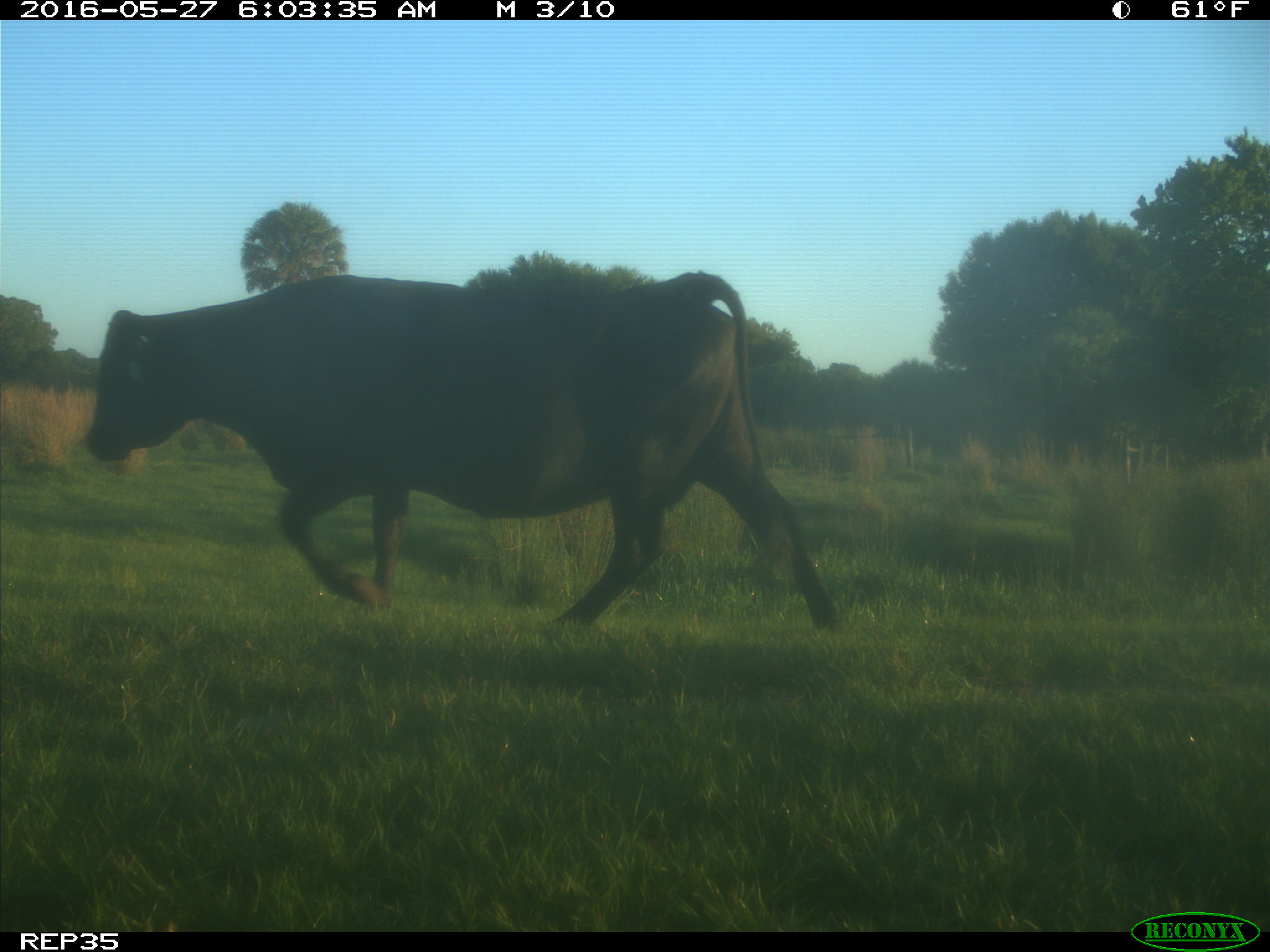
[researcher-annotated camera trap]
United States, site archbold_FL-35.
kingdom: Animalia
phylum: Chordata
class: Mammalia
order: Artiodactyla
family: Bovidae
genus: Bos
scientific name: Bos taurus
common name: domestic cow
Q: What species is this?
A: Bos taurus (domestic cow).